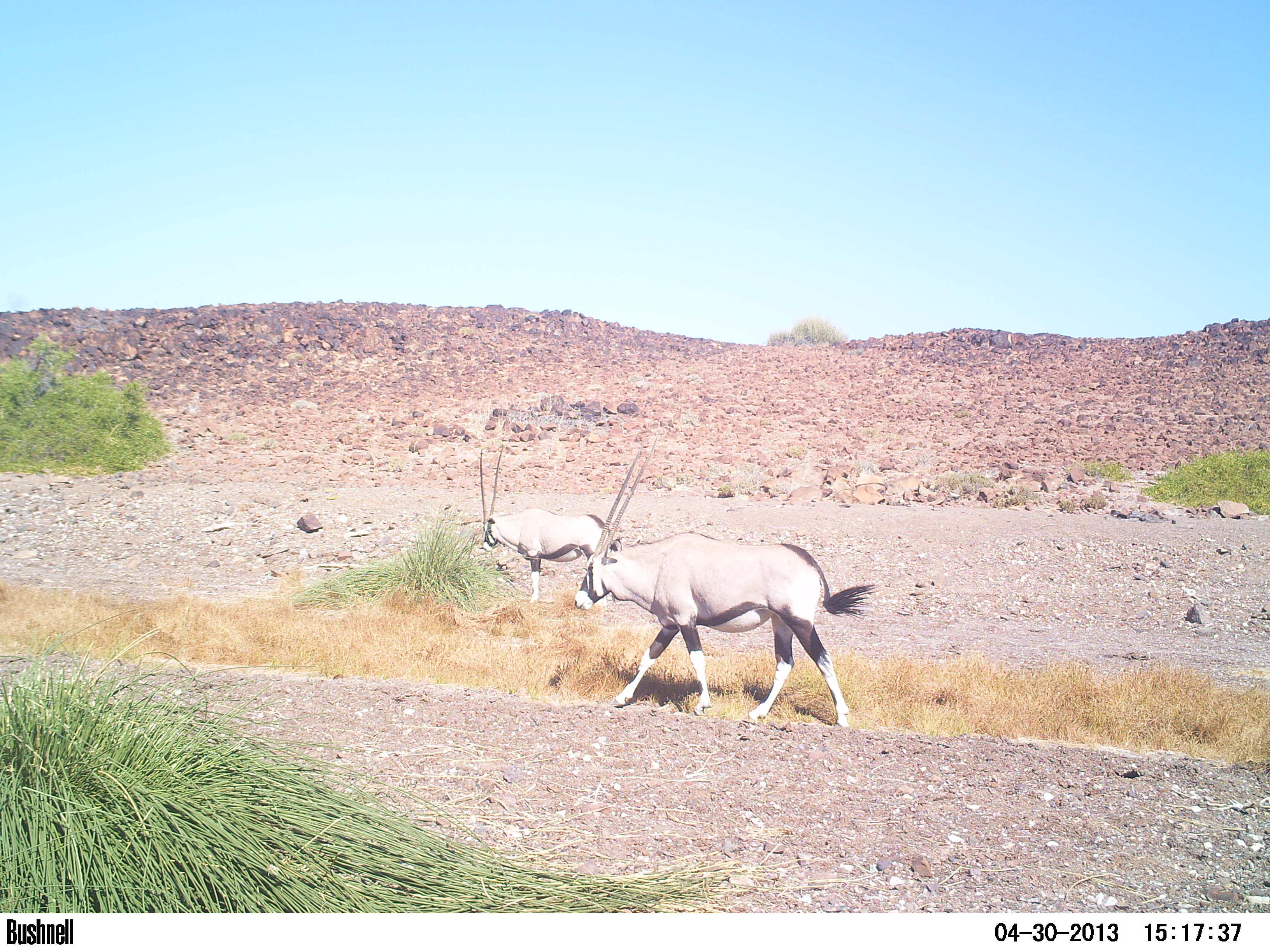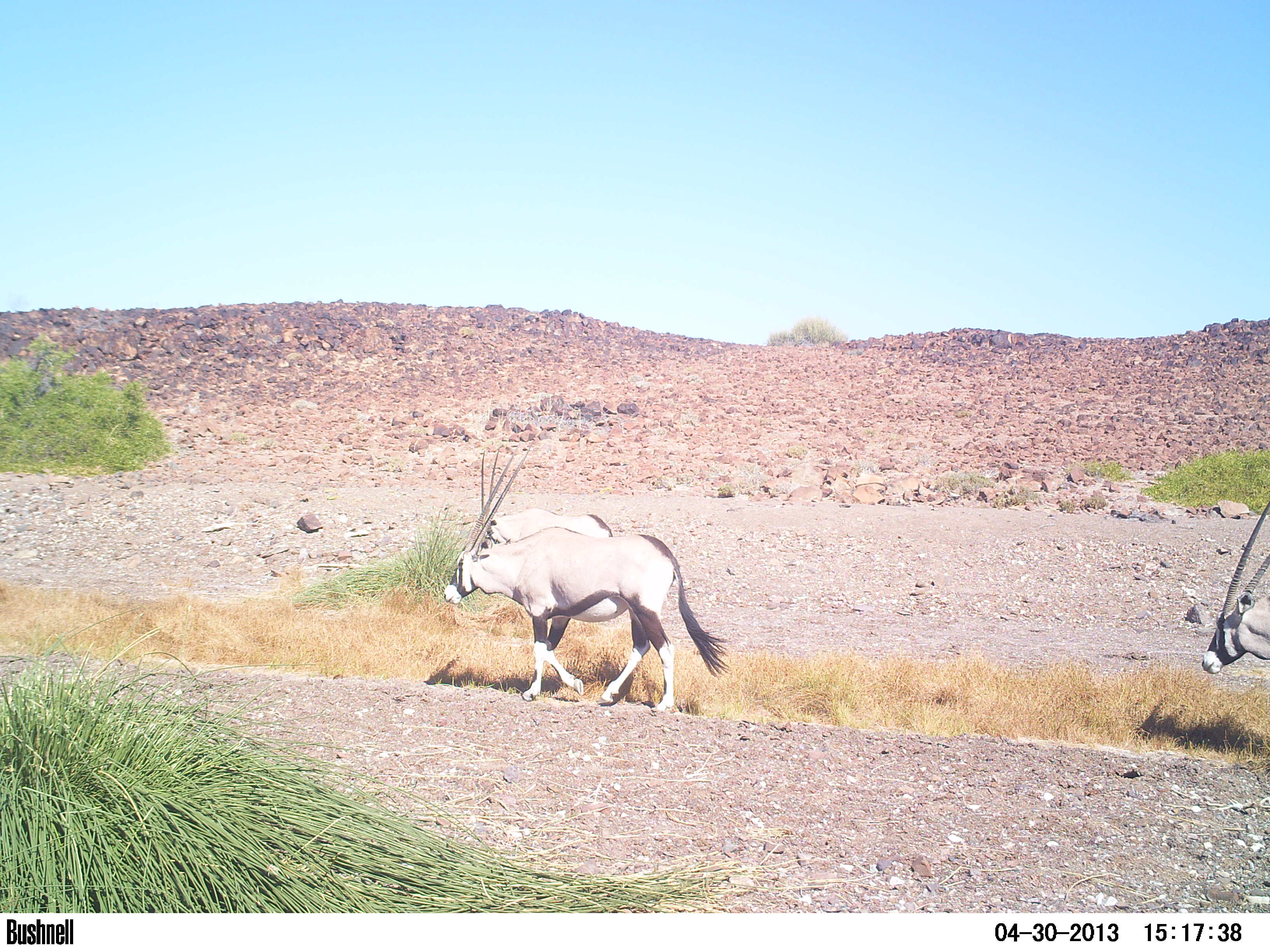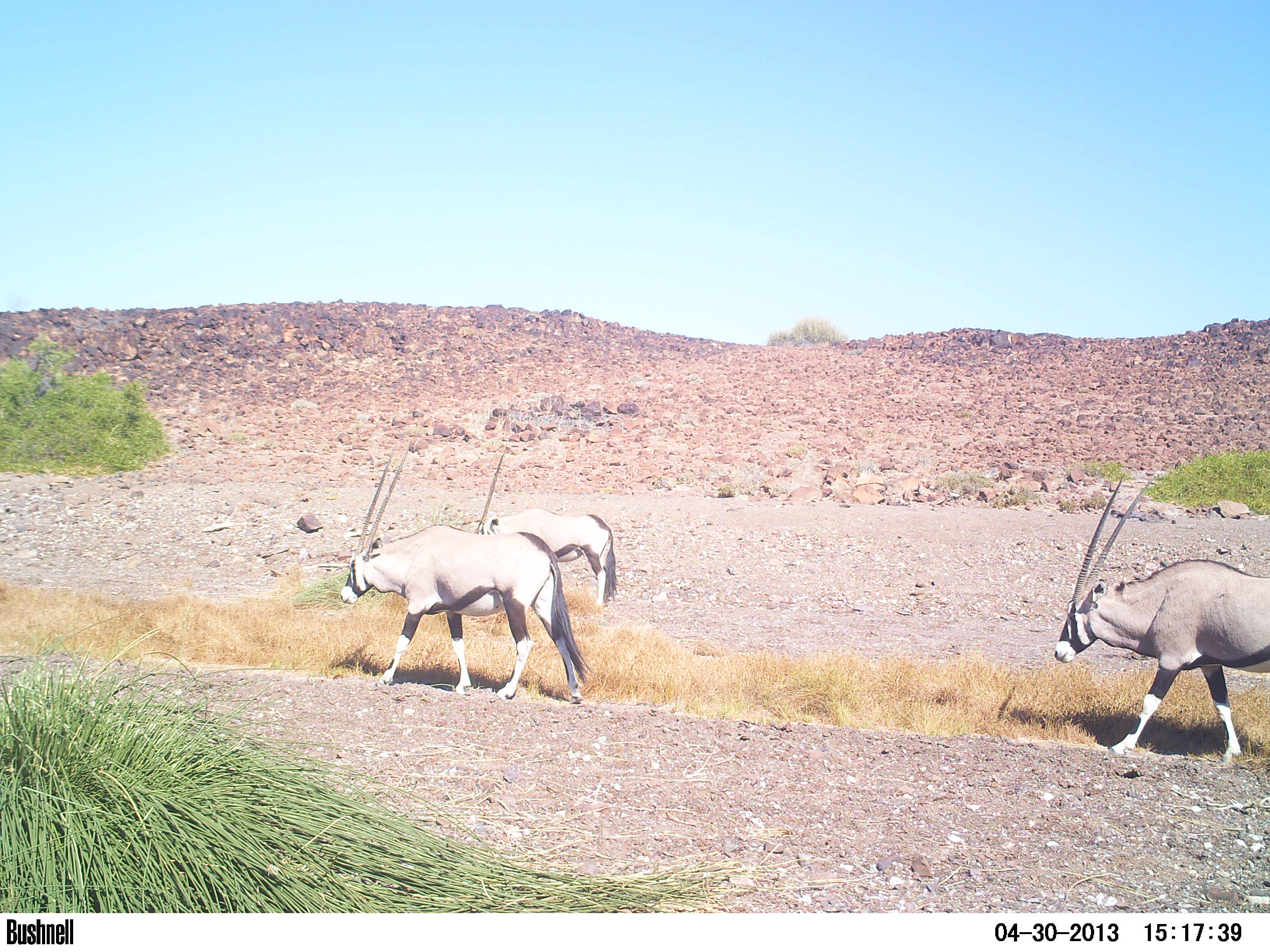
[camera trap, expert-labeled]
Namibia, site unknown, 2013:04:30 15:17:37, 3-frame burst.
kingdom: Animalia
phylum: Chordata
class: Mammalia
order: Artiodactyla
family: Bovidae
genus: Oryx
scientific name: Oryx gazella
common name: gemsbok